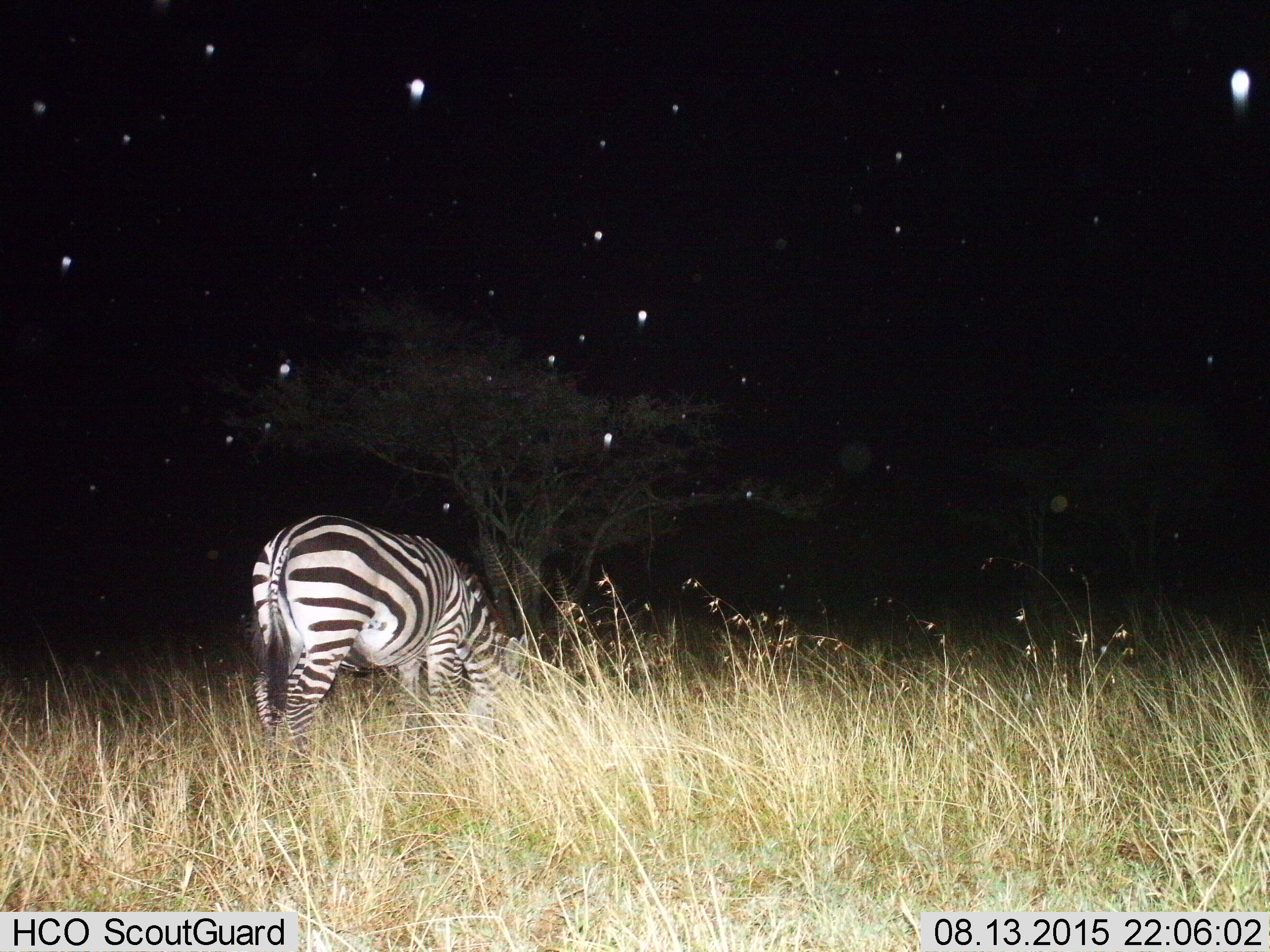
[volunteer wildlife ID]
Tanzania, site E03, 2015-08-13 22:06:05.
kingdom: Animalia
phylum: Chordata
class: Mammalia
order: Perissodactyla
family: Equidae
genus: Equus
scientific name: Equus quagga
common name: plains zebra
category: zebra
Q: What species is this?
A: Zebra (plains zebra) (Equus quagga).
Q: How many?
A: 1.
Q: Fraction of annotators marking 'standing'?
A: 30%.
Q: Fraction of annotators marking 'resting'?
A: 0%.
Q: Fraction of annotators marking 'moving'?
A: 5%.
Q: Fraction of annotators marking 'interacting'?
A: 0%.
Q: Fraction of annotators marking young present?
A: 0%.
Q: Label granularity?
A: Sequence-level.